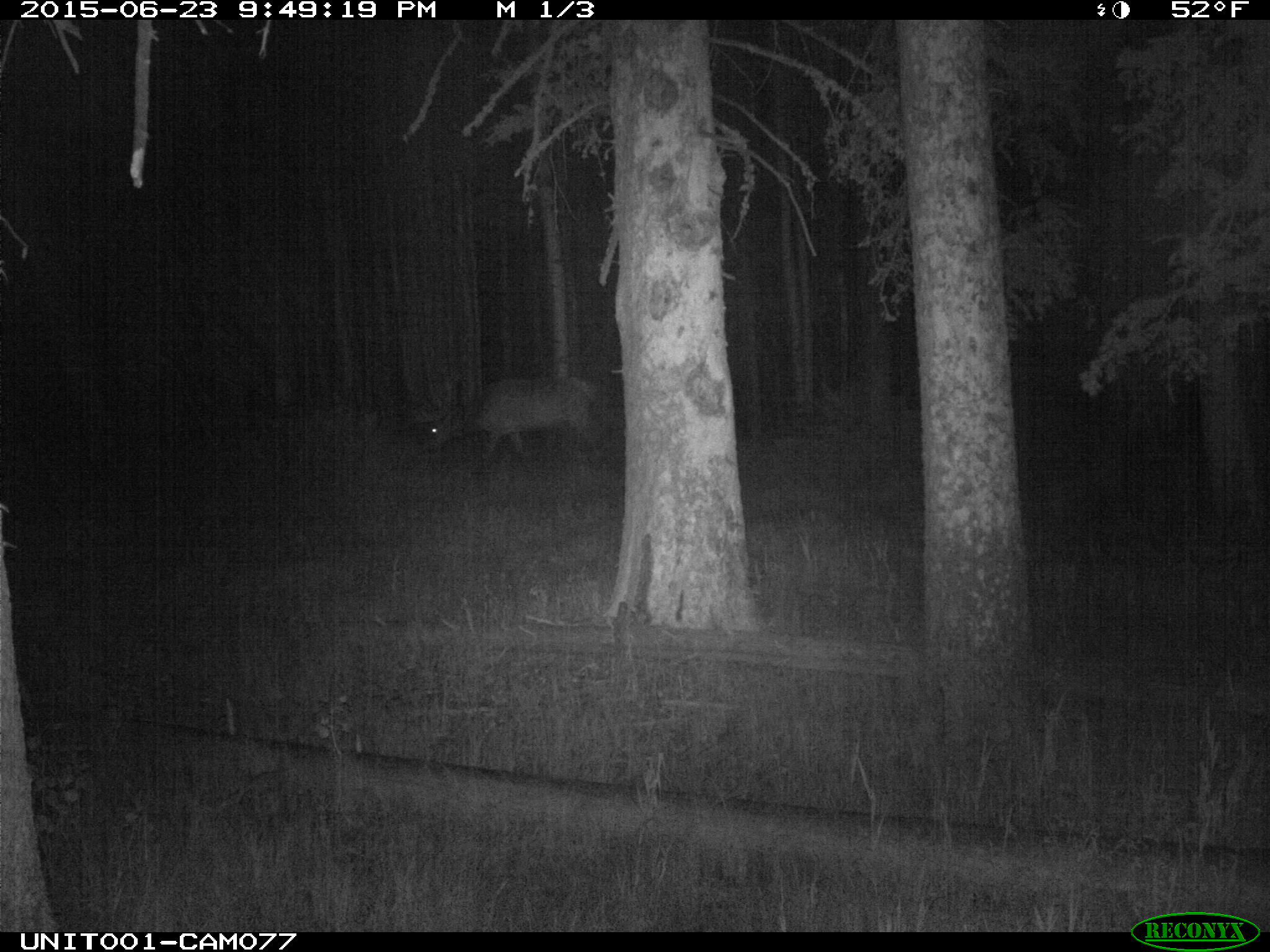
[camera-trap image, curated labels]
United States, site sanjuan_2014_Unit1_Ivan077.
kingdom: Animalia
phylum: Chordata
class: Mammalia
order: Artiodactyla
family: Cervidae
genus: Cervus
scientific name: Cervus elaphus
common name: red deer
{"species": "Cervus elaphus (red deer)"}